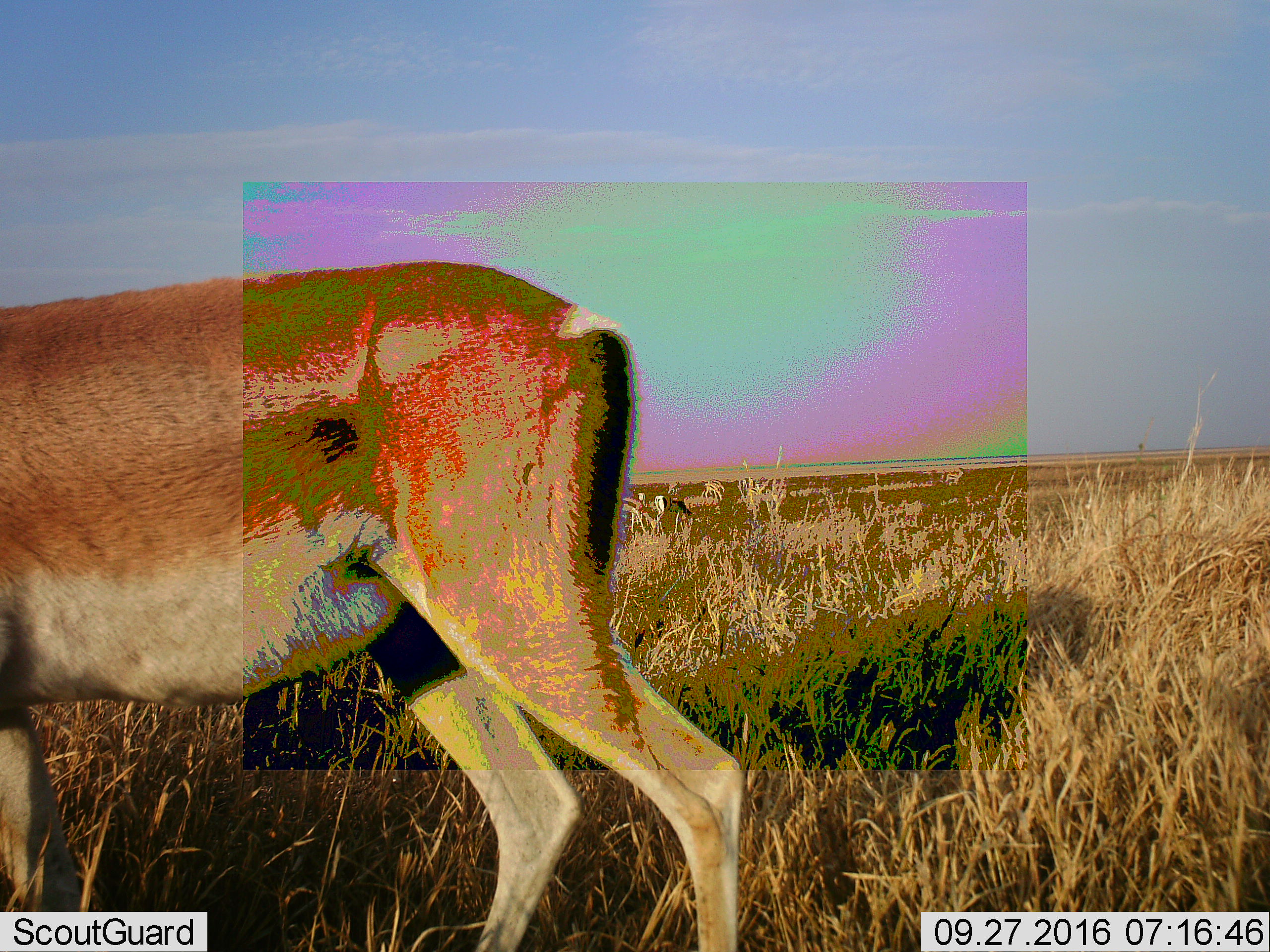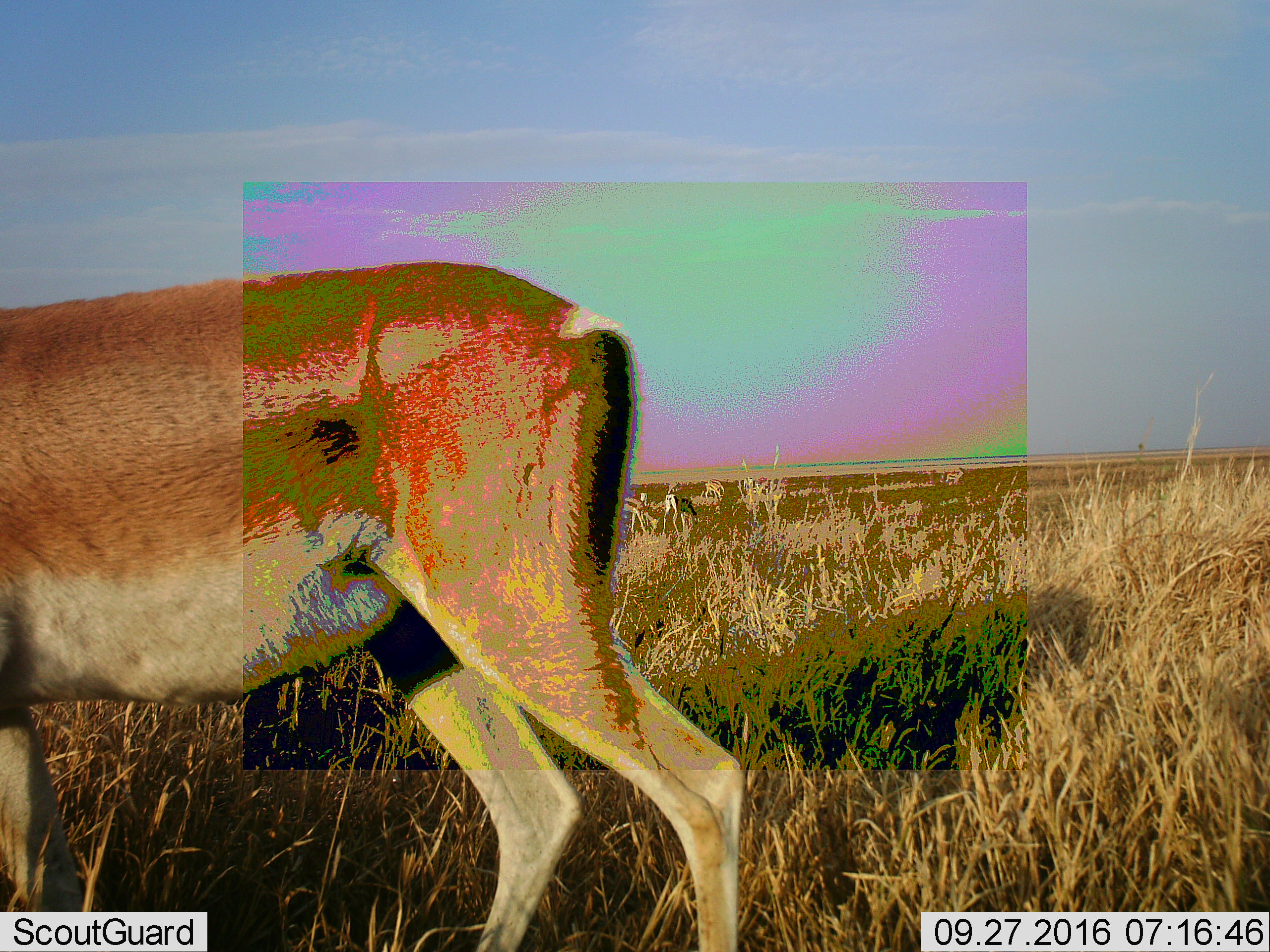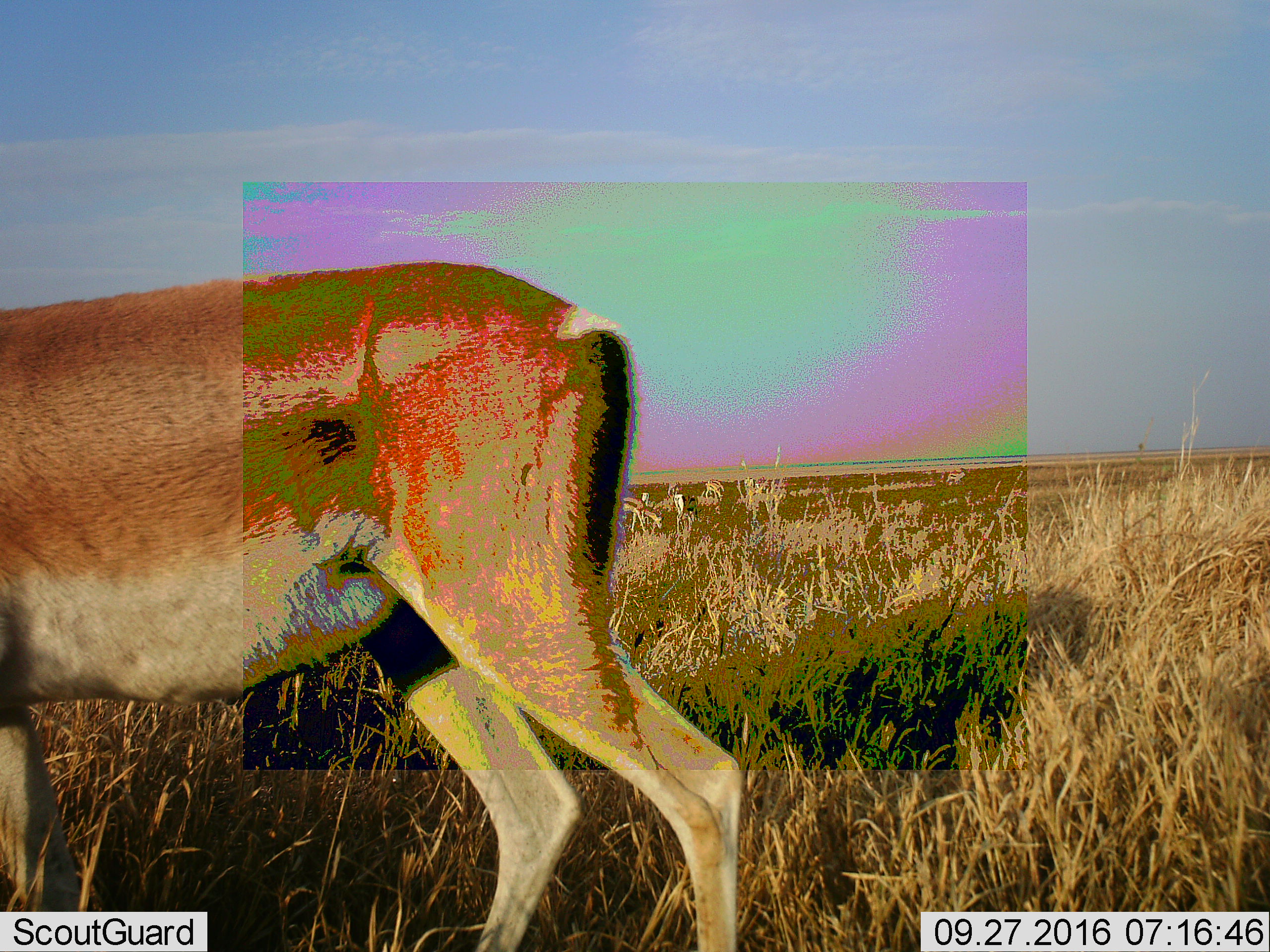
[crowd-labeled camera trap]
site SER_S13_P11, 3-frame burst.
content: unidentified animal